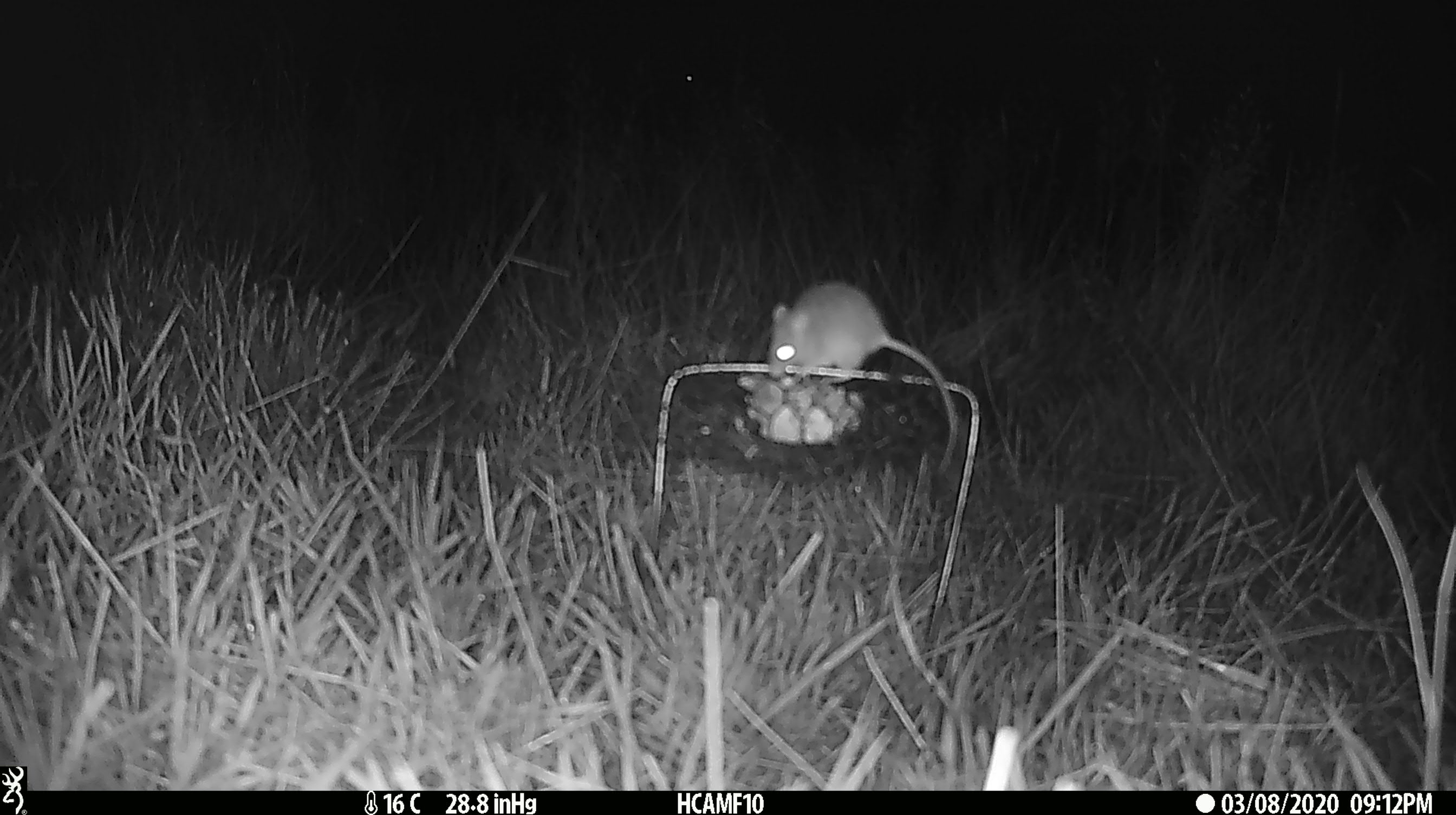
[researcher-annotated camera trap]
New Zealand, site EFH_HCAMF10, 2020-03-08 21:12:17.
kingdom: Animalia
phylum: Chordata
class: Mammalia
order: Rodentia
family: Muridae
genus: Mus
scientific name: Mus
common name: mouse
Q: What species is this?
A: Mouse (Mus).